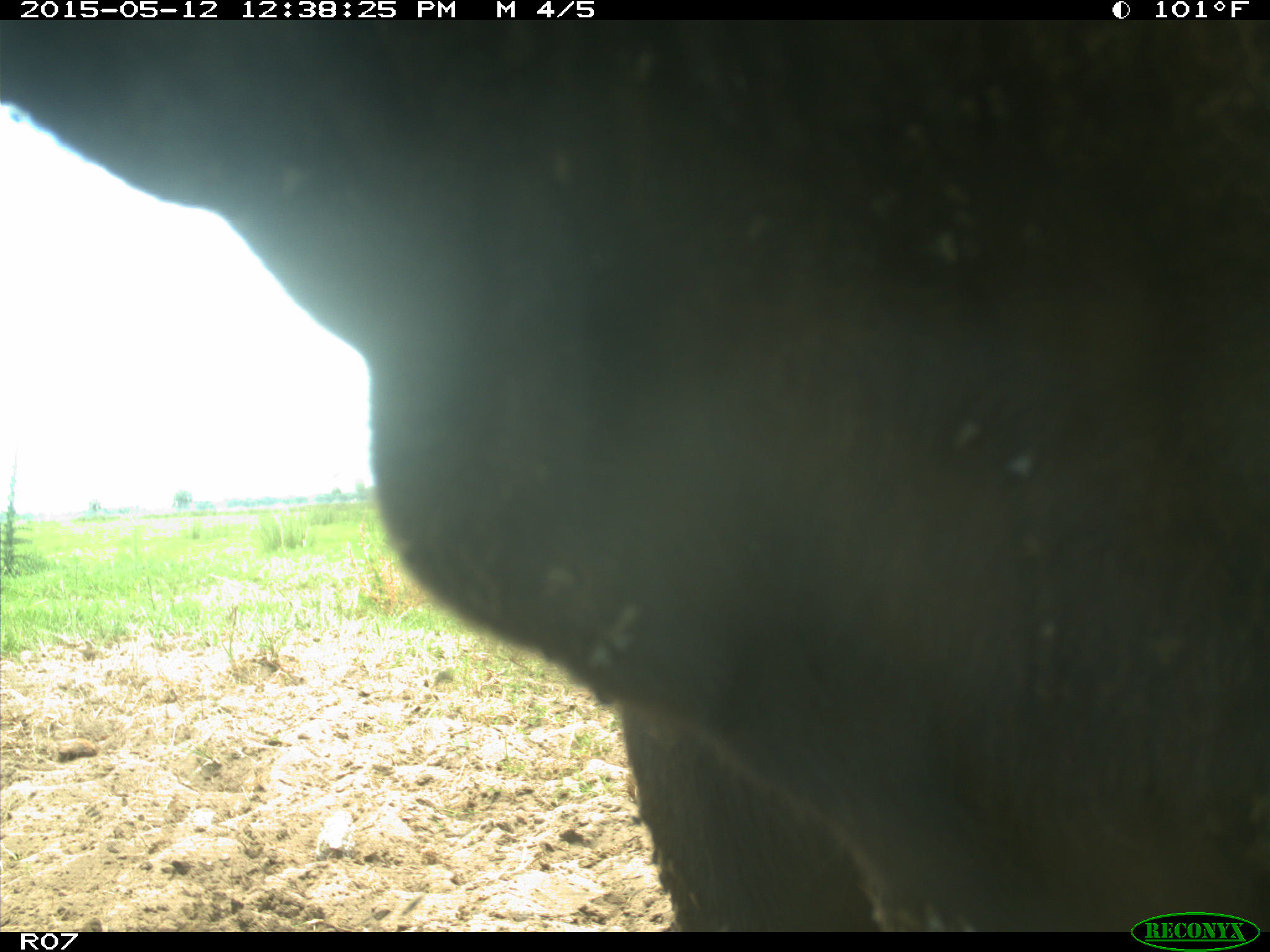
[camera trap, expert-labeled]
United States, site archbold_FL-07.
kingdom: Animalia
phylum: Chordata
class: Mammalia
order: Artiodactyla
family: Bovidae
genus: Bos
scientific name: Bos taurus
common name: domestic cow